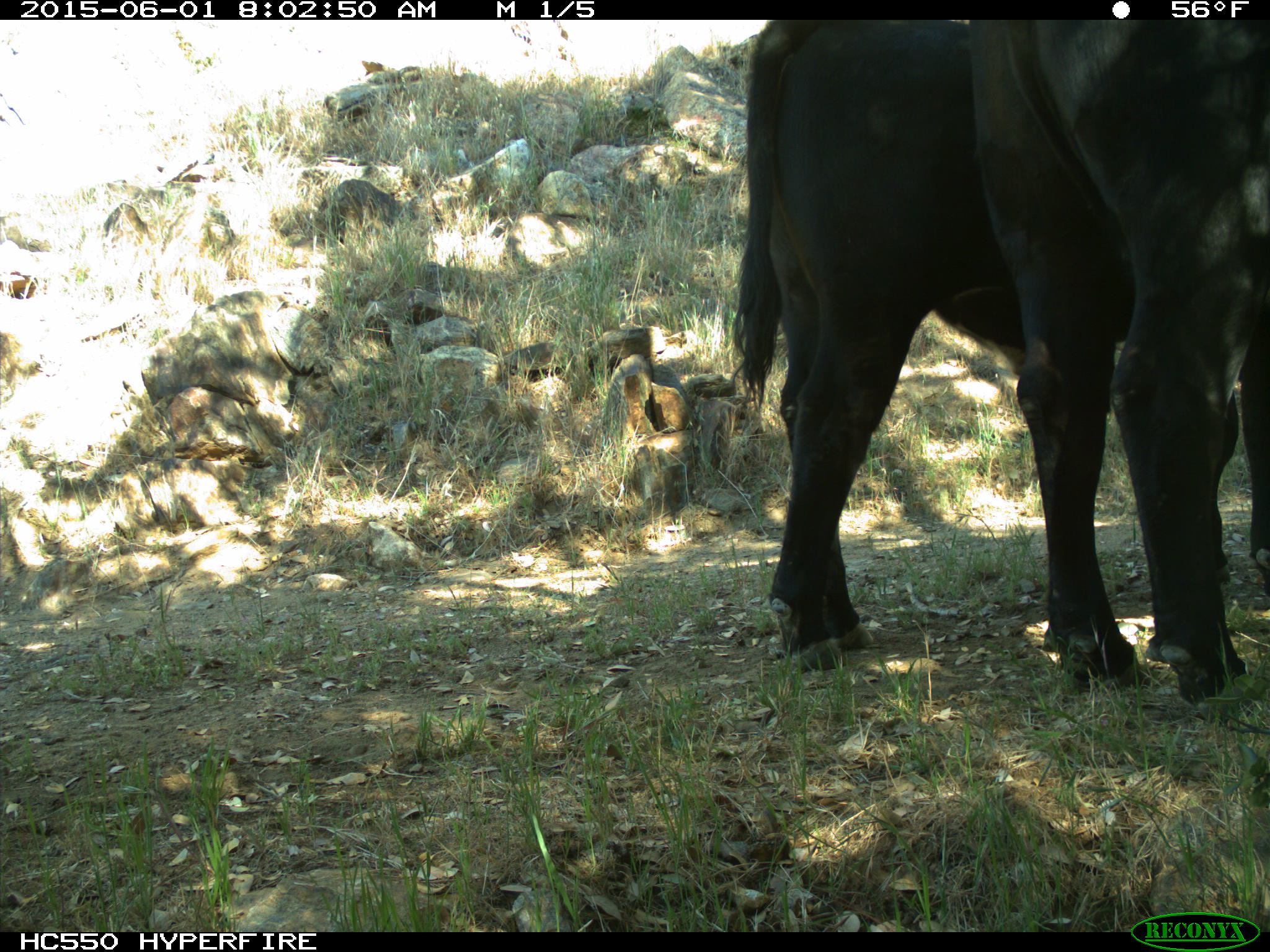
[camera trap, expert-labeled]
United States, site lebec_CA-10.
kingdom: Animalia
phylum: Chordata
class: Mammalia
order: Artiodactyla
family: Bovidae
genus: Bos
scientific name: Bos taurus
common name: domestic cow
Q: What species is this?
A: Bos taurus (domestic cow).